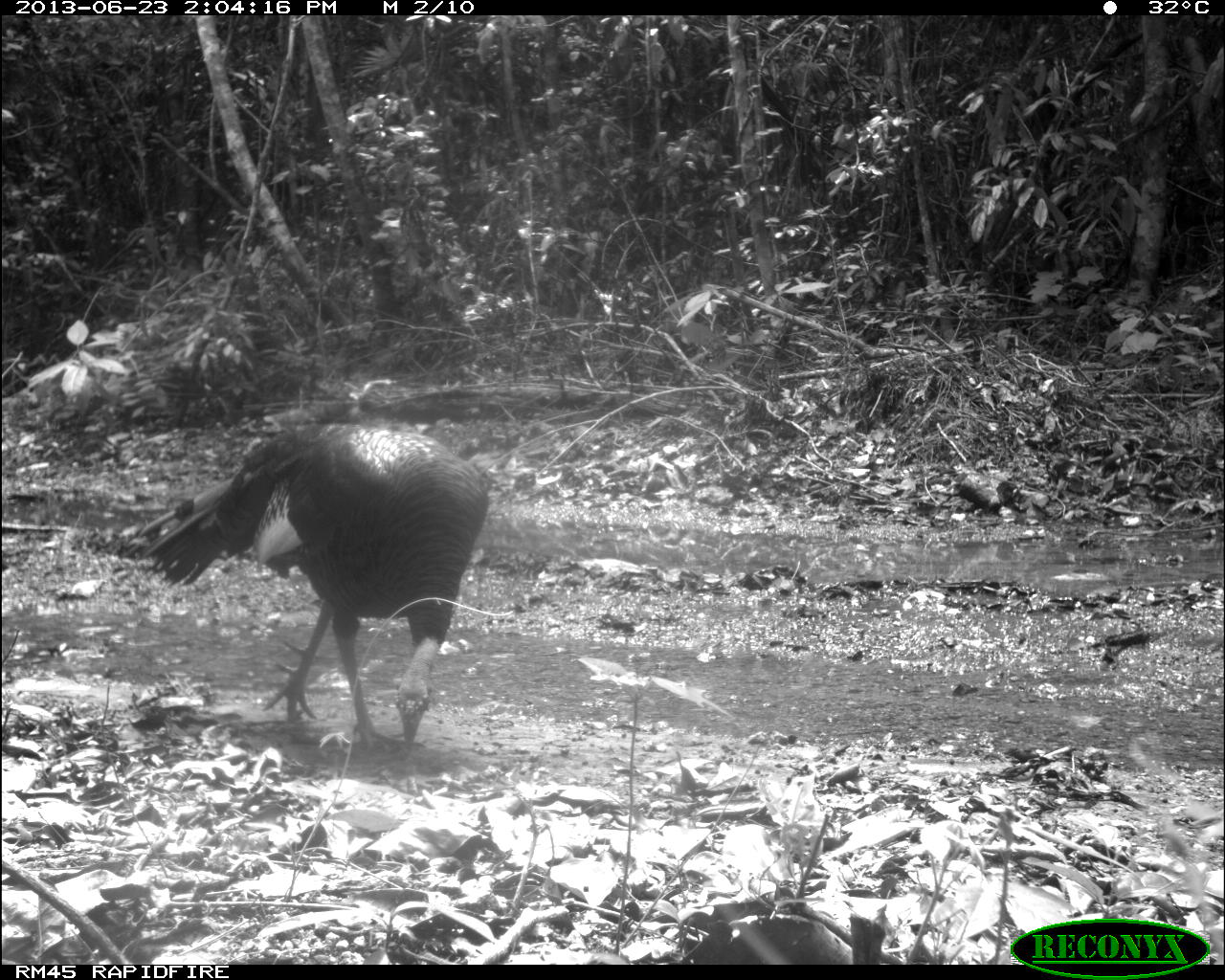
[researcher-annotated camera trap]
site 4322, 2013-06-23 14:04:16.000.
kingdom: Animalia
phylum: Chordata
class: Aves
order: Galliformes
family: Phasianidae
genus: Meleagris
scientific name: Meleagris ocellata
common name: ocellated turkey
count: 2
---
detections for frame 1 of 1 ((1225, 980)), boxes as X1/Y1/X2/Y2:
meleagris ocellata: 137/424/488/750